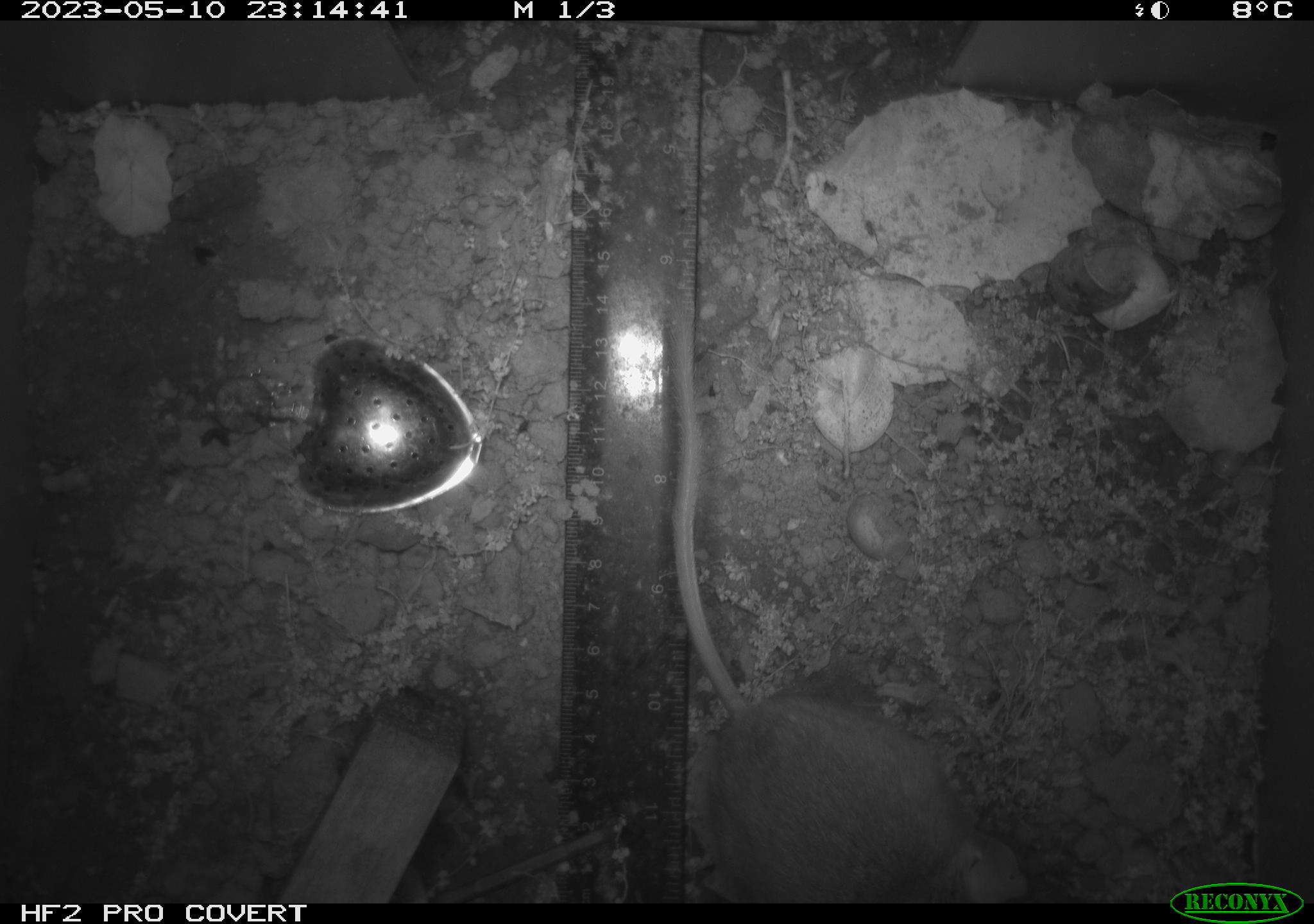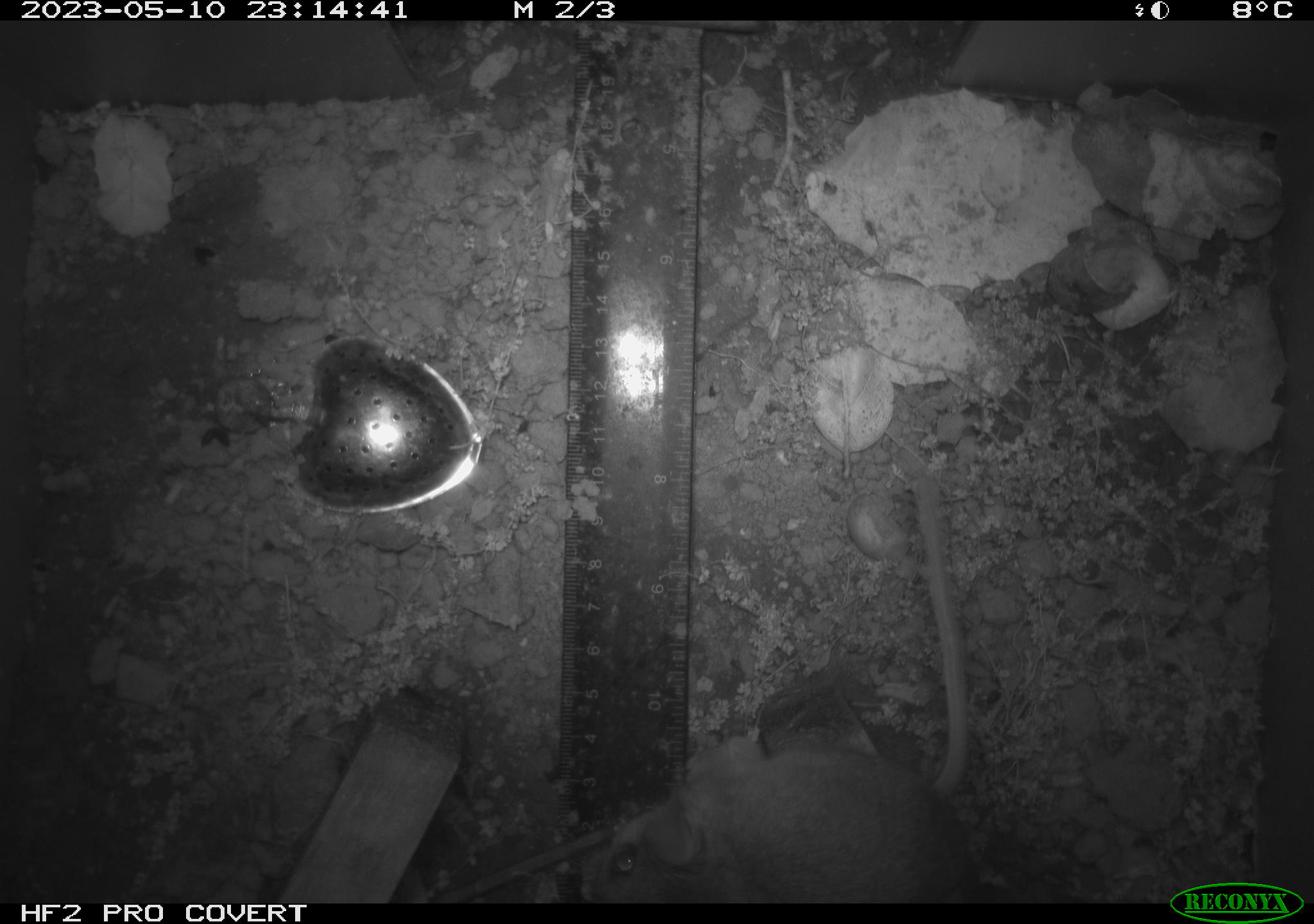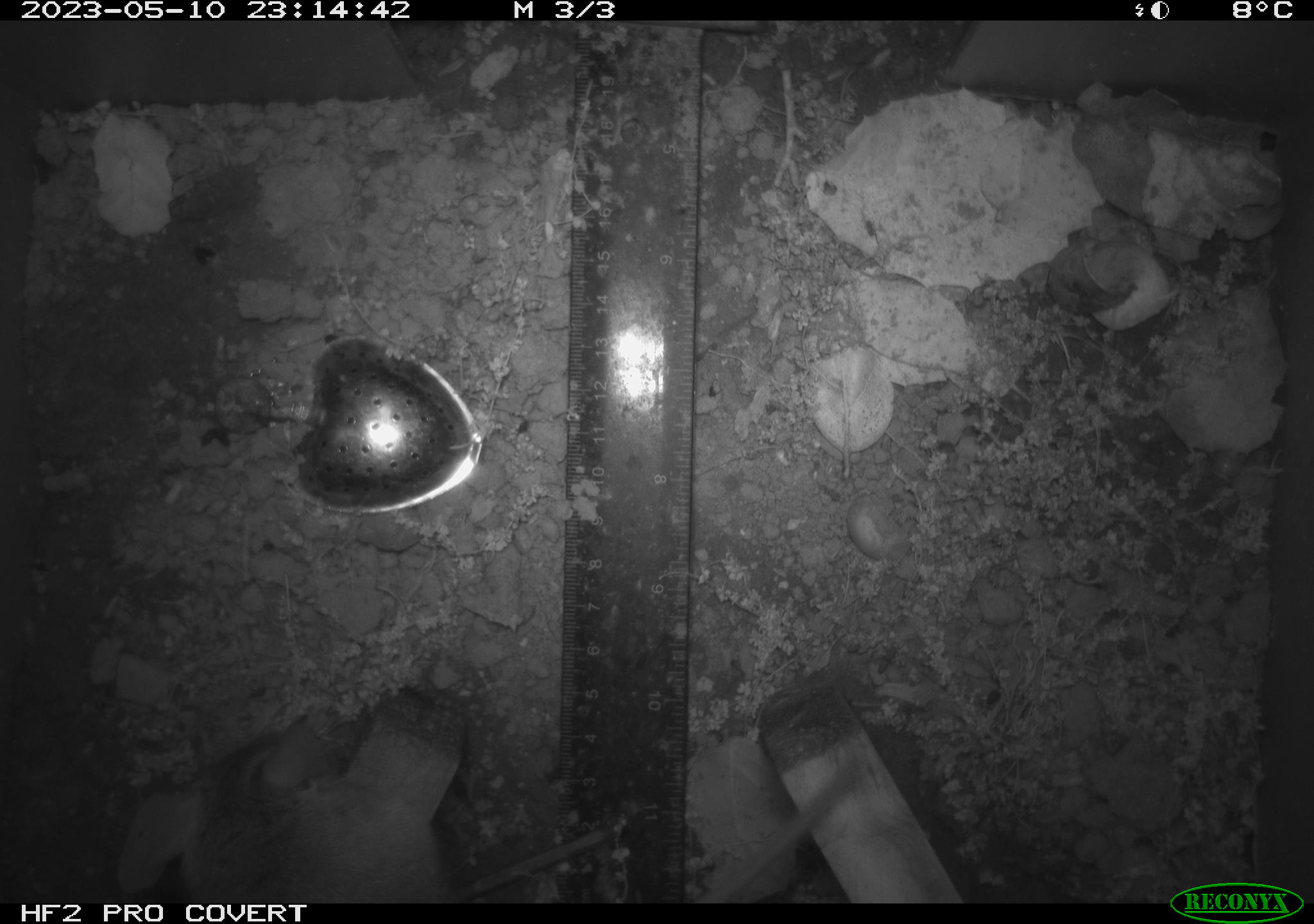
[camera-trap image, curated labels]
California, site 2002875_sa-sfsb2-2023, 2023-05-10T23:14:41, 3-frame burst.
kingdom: Animalia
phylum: Chordata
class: Mammalia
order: Rodentia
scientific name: Rodentia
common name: mouse species